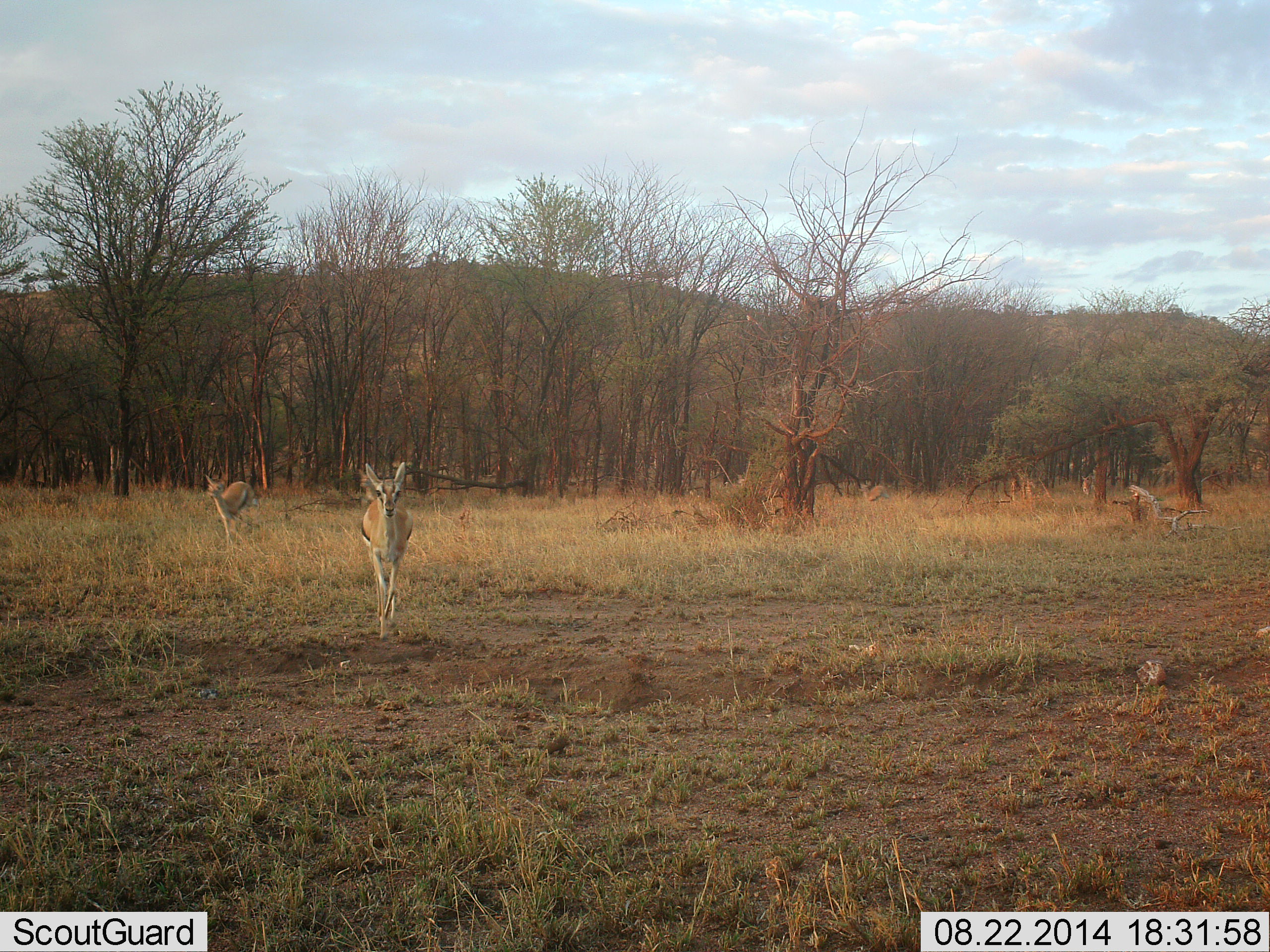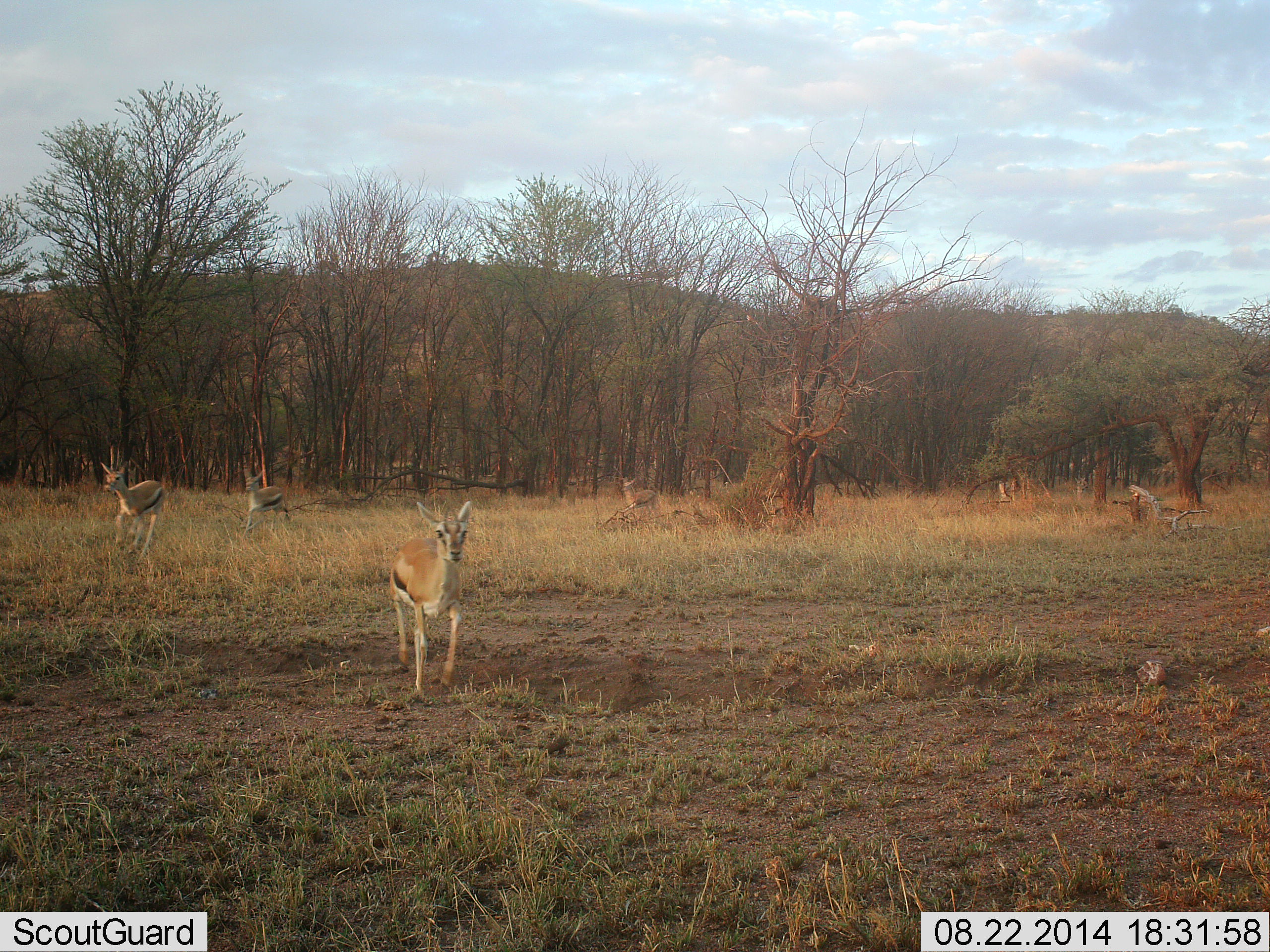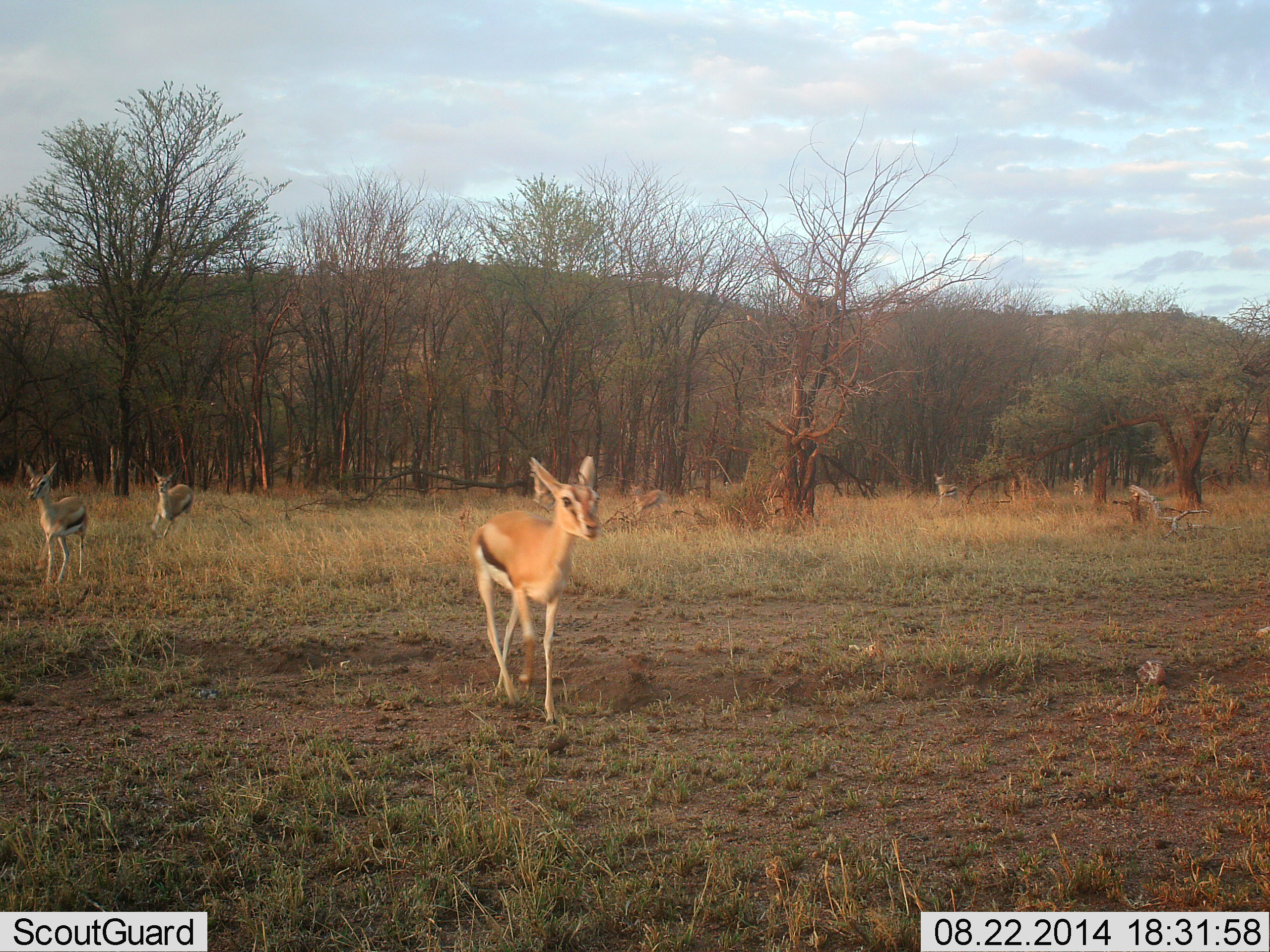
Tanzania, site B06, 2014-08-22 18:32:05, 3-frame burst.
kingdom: Animalia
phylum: Chordata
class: Mammalia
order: Artiodactyla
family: Bovidae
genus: Eudorcas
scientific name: Eudorcas thomsonii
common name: thomson's gazelle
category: gazellethomsons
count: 6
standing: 10%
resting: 0%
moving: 100%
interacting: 0%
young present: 0%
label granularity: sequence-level